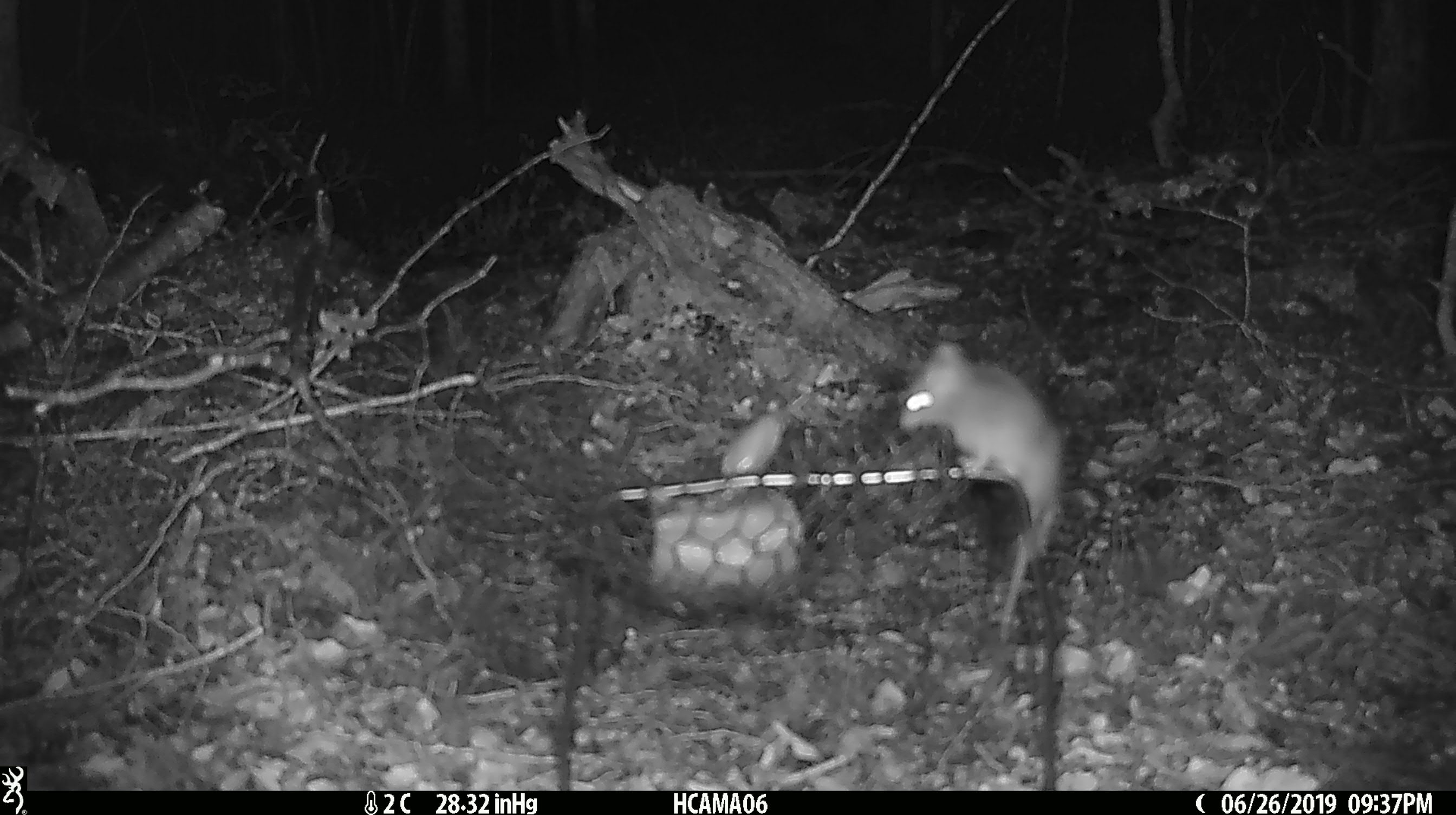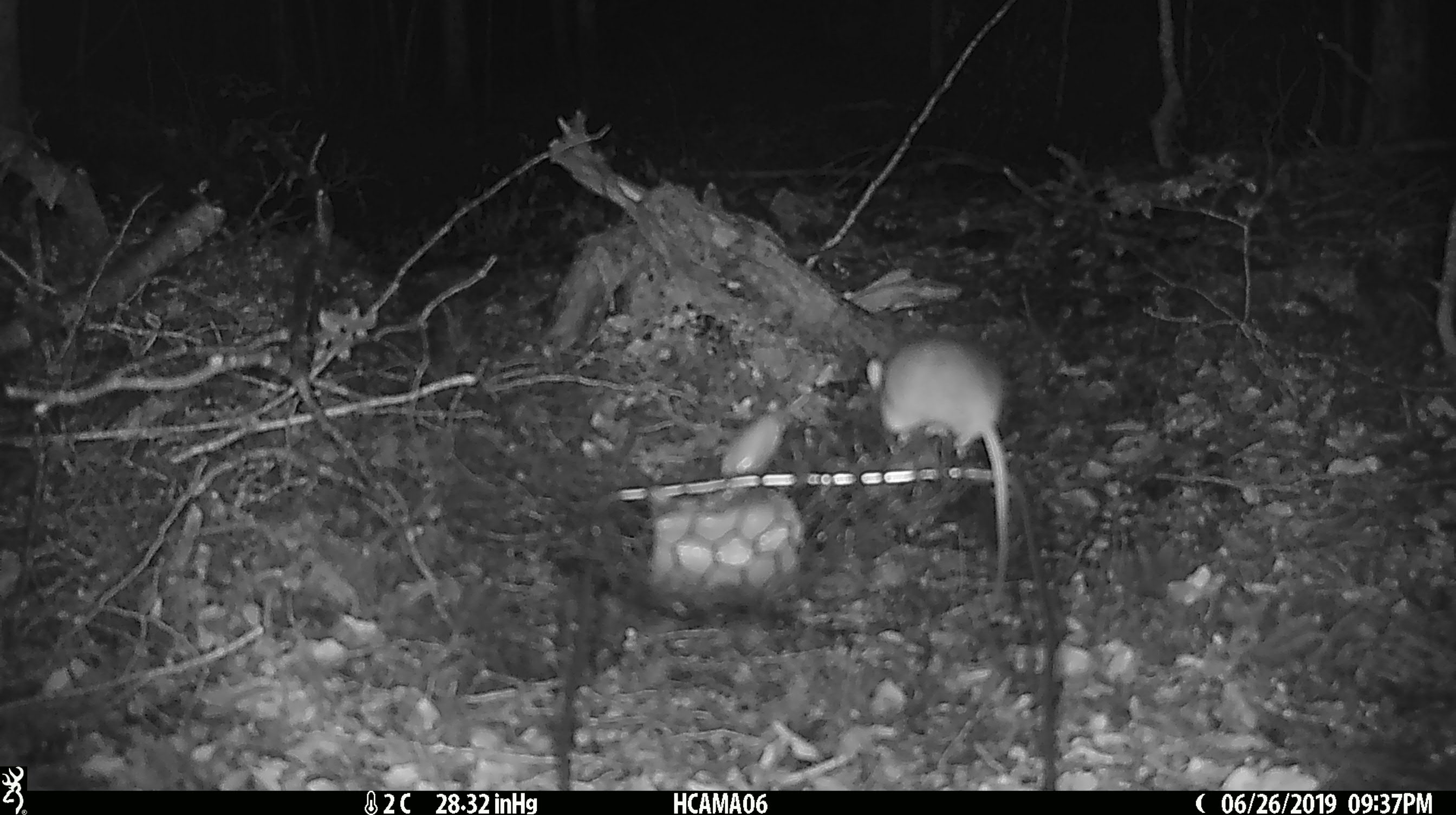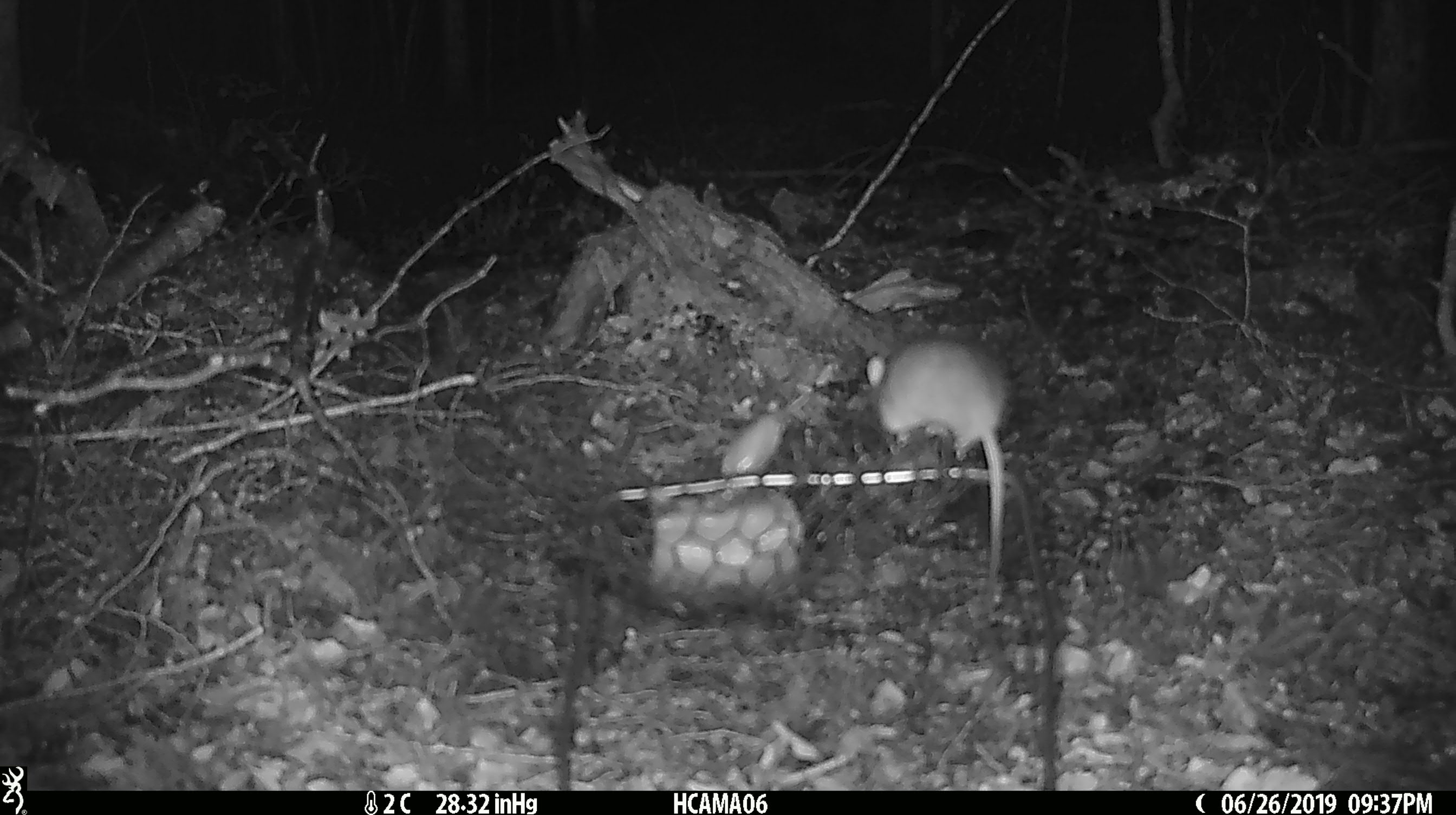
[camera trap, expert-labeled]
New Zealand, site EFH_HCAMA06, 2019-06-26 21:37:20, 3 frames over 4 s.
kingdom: Animalia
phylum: Chordata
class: Mammalia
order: Rodentia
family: Muridae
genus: Mus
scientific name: Mus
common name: mouse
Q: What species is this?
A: Mouse (Mus).